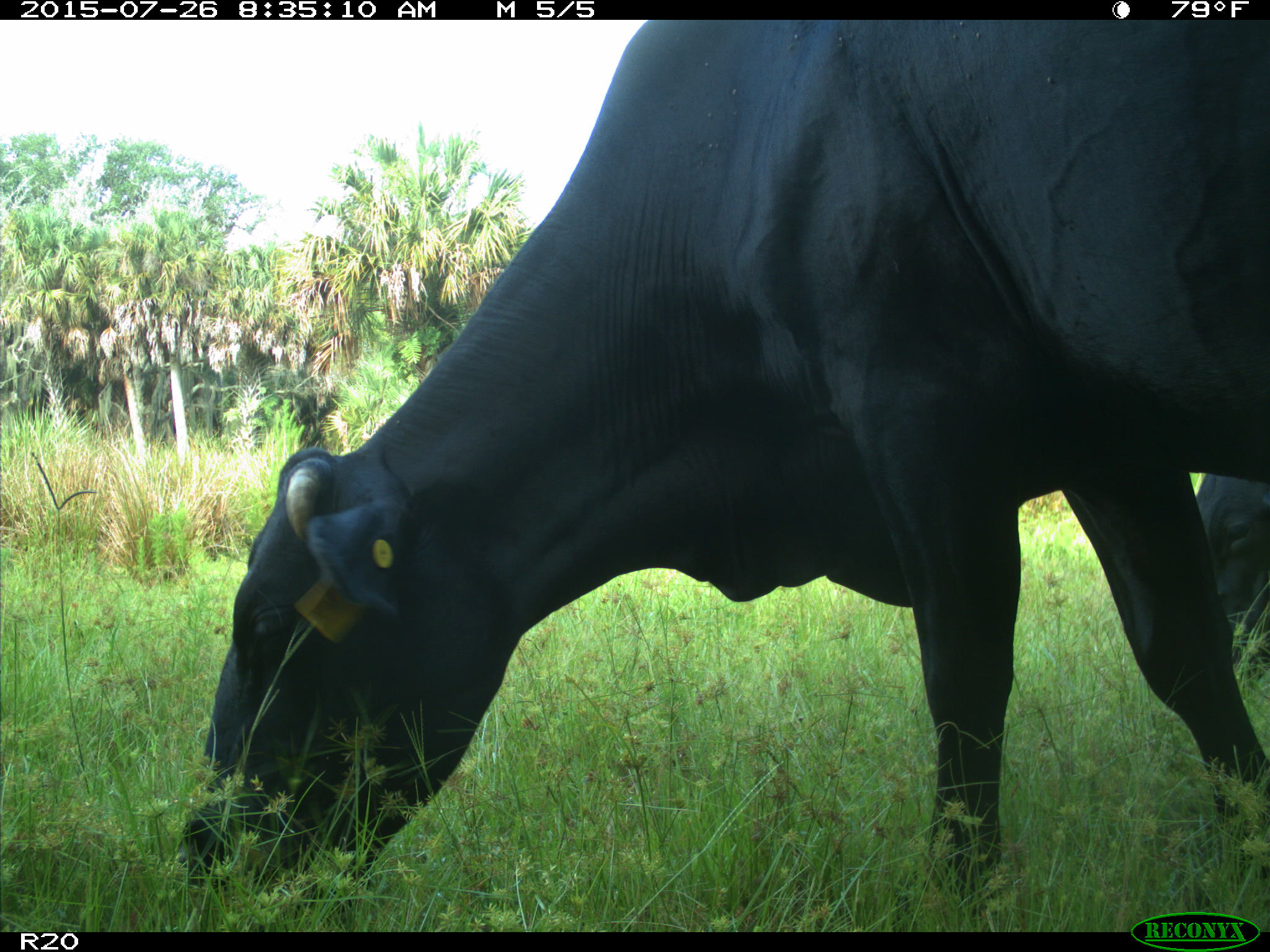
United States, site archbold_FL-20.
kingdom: Animalia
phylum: Chordata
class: Mammalia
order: Artiodactyla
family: Bovidae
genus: Bos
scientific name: Bos taurus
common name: domestic cow